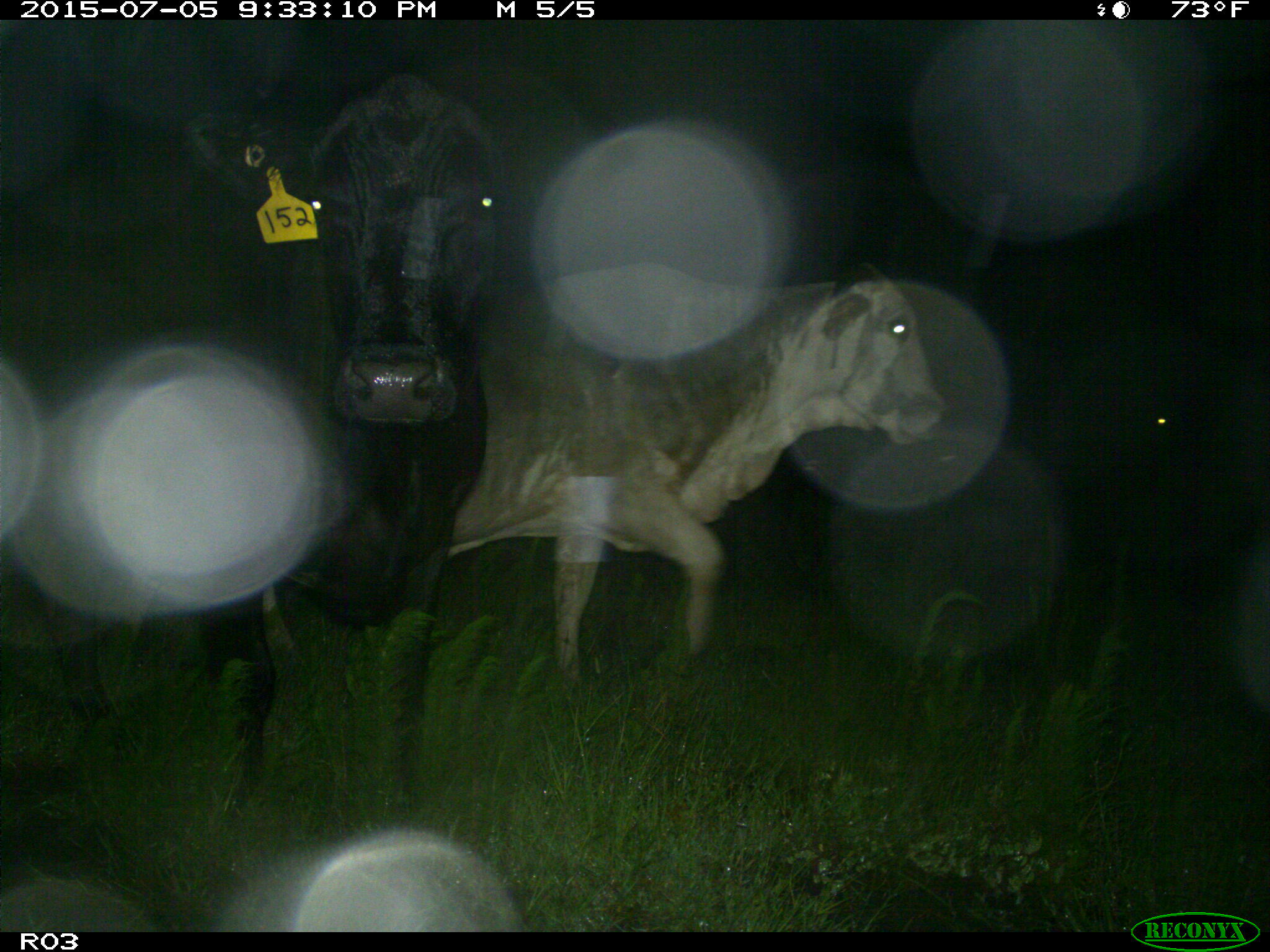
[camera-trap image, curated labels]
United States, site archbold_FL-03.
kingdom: Animalia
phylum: Chordata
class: Mammalia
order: Artiodactyla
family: Bovidae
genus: Bos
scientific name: Bos taurus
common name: domestic cow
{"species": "Bos taurus (domestic cow)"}